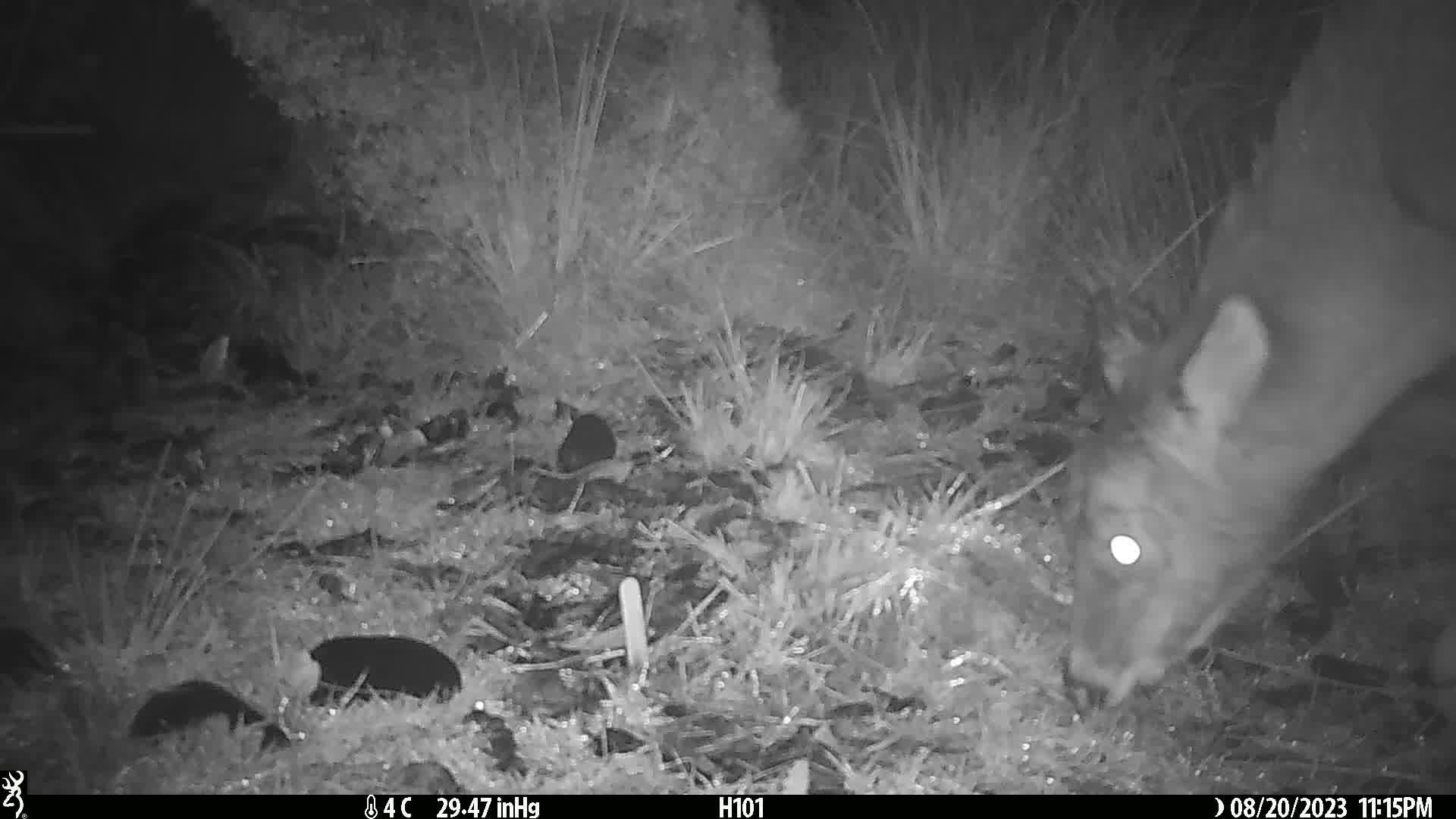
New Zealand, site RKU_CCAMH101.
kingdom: Animalia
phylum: Chordata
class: Mammalia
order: Artiodactyla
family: Cervidae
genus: Odocoileus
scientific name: Odocoileus virginianus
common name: white-tailed deer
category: white tailed deer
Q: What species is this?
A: White tailed deer (white-tailed deer) (Odocoileus virginianus).